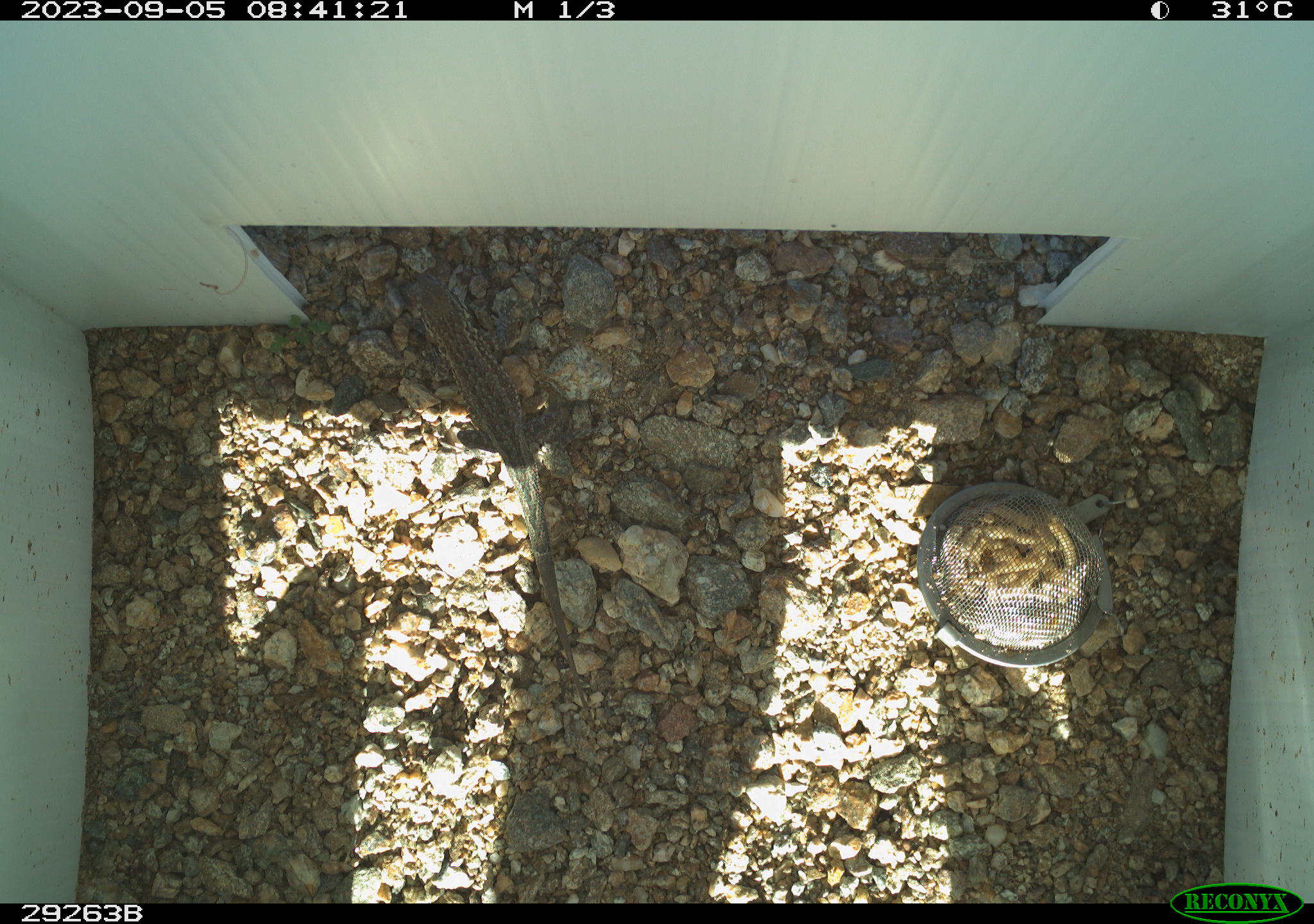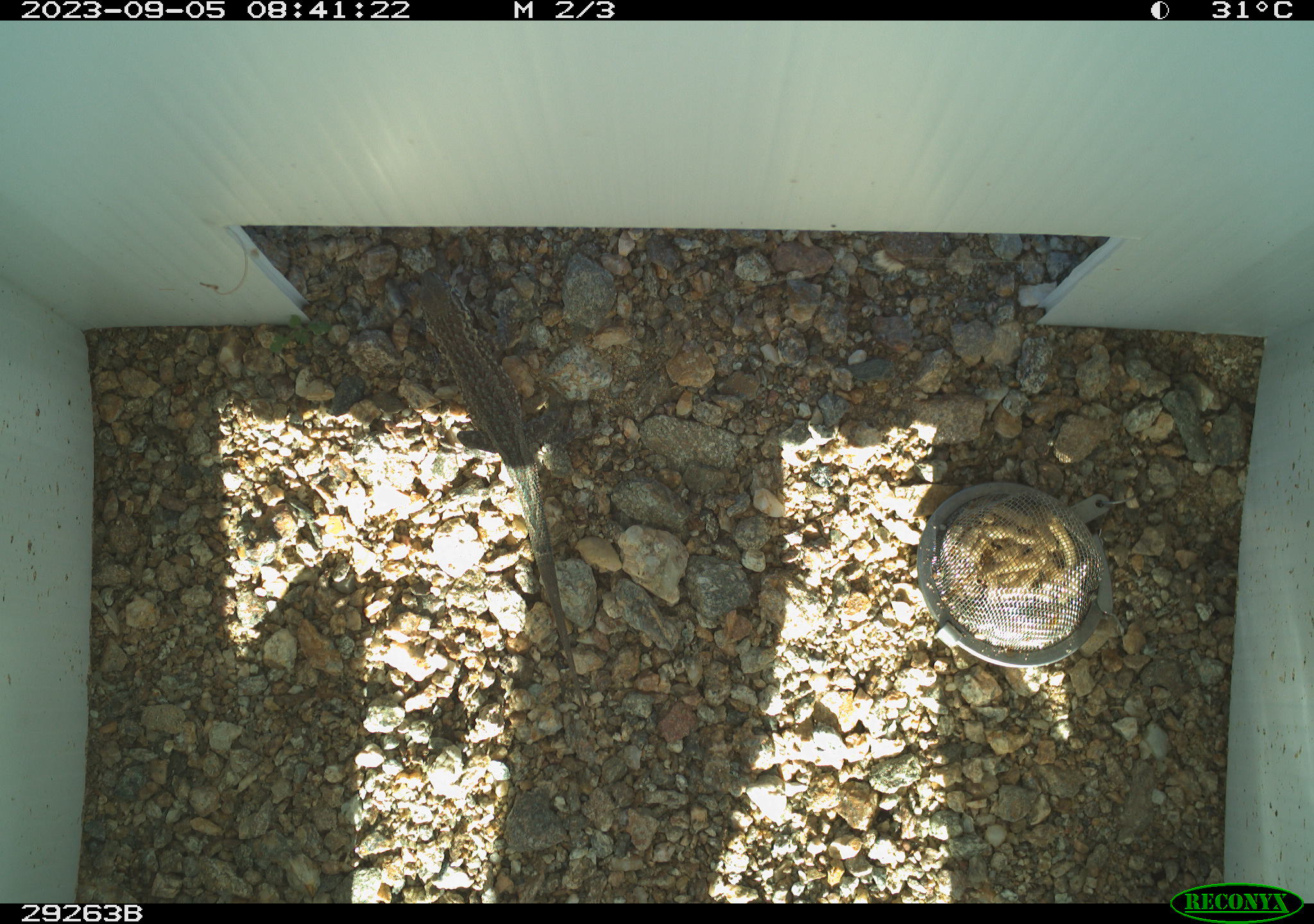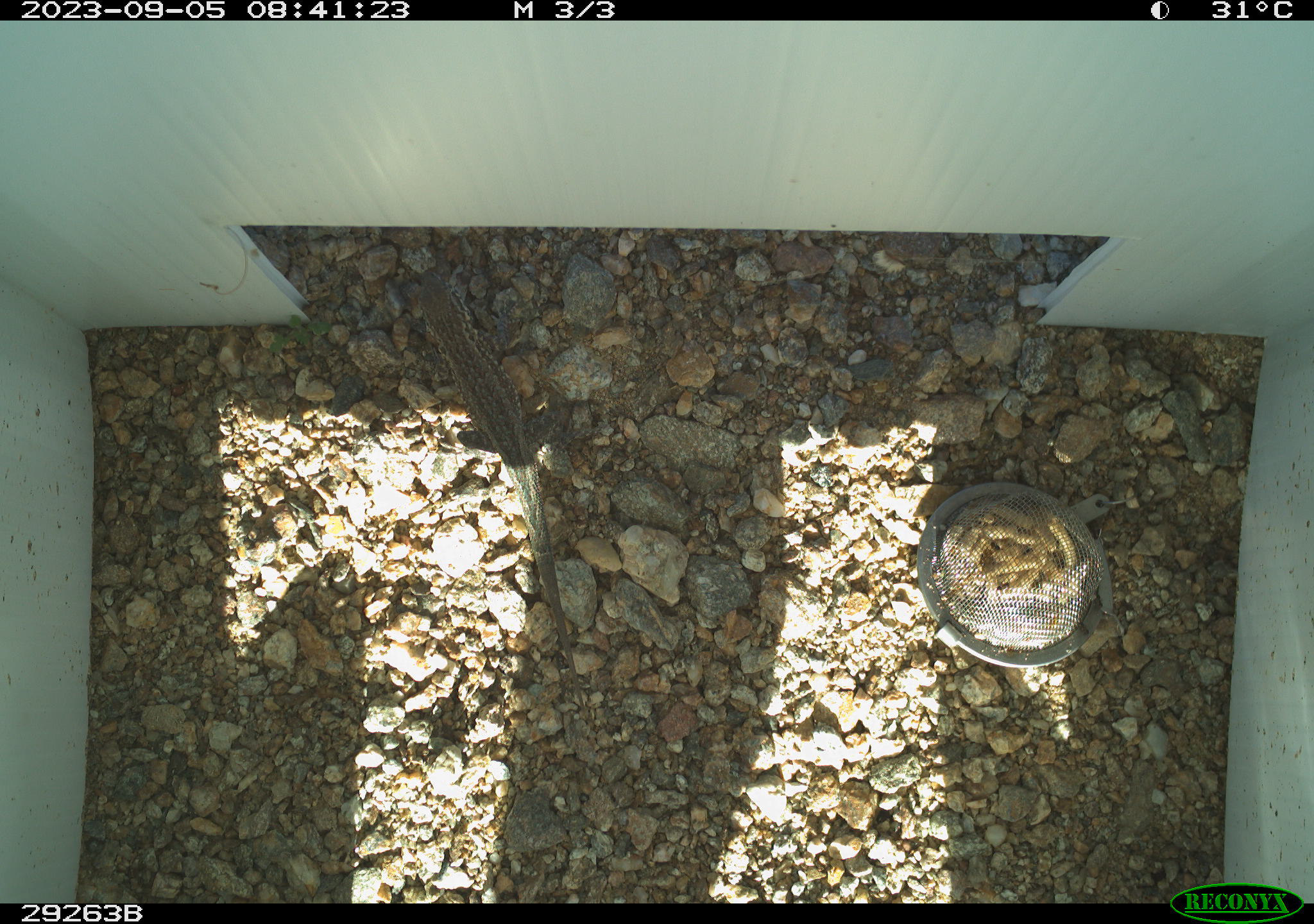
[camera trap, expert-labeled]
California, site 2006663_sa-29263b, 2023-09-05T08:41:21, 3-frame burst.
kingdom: Animalia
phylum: Chordata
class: Reptilia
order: Squamata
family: Phrynosomatidae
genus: Sceloporus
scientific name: Sceloporus graciosus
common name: common sagebrush lizard